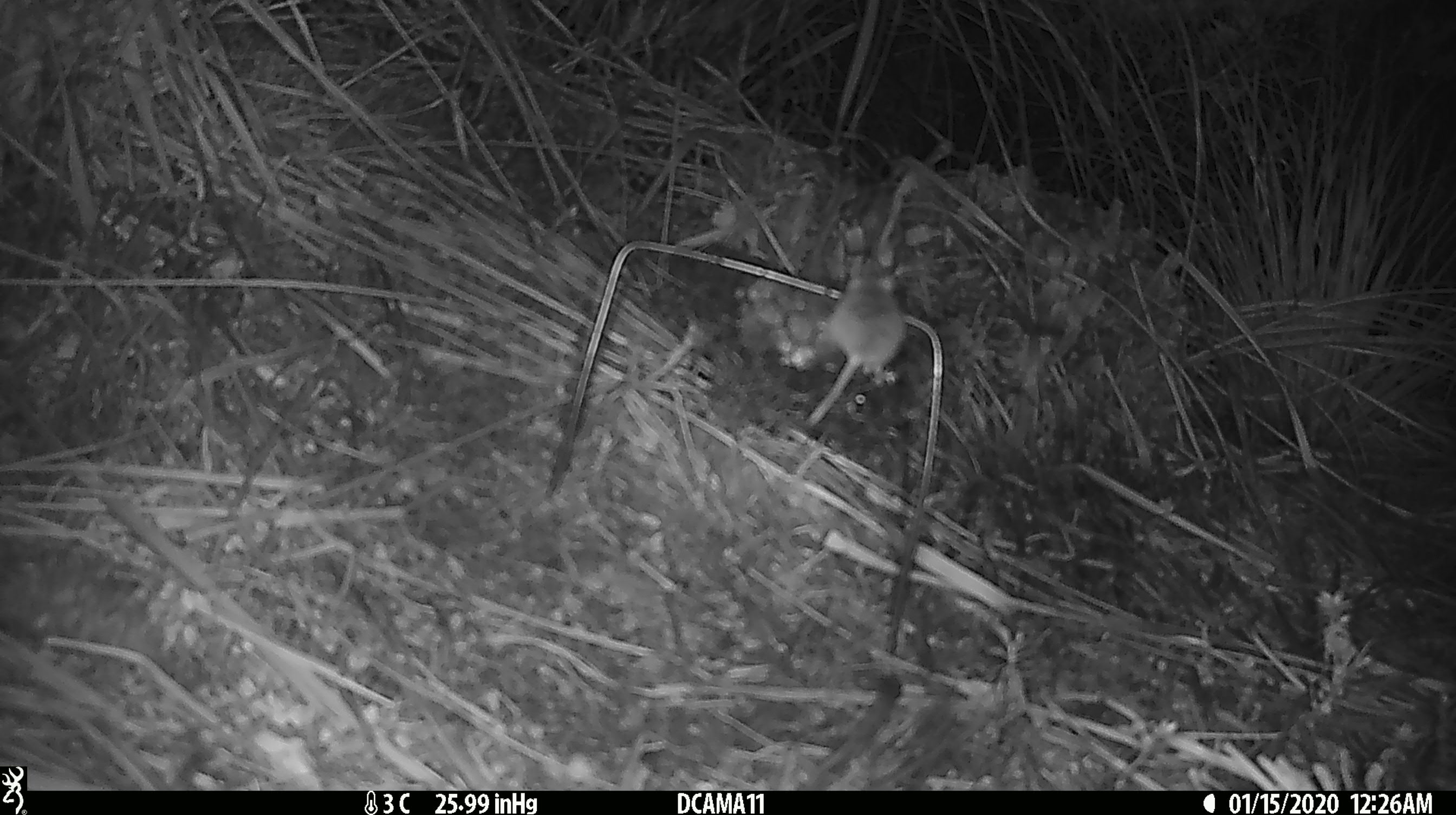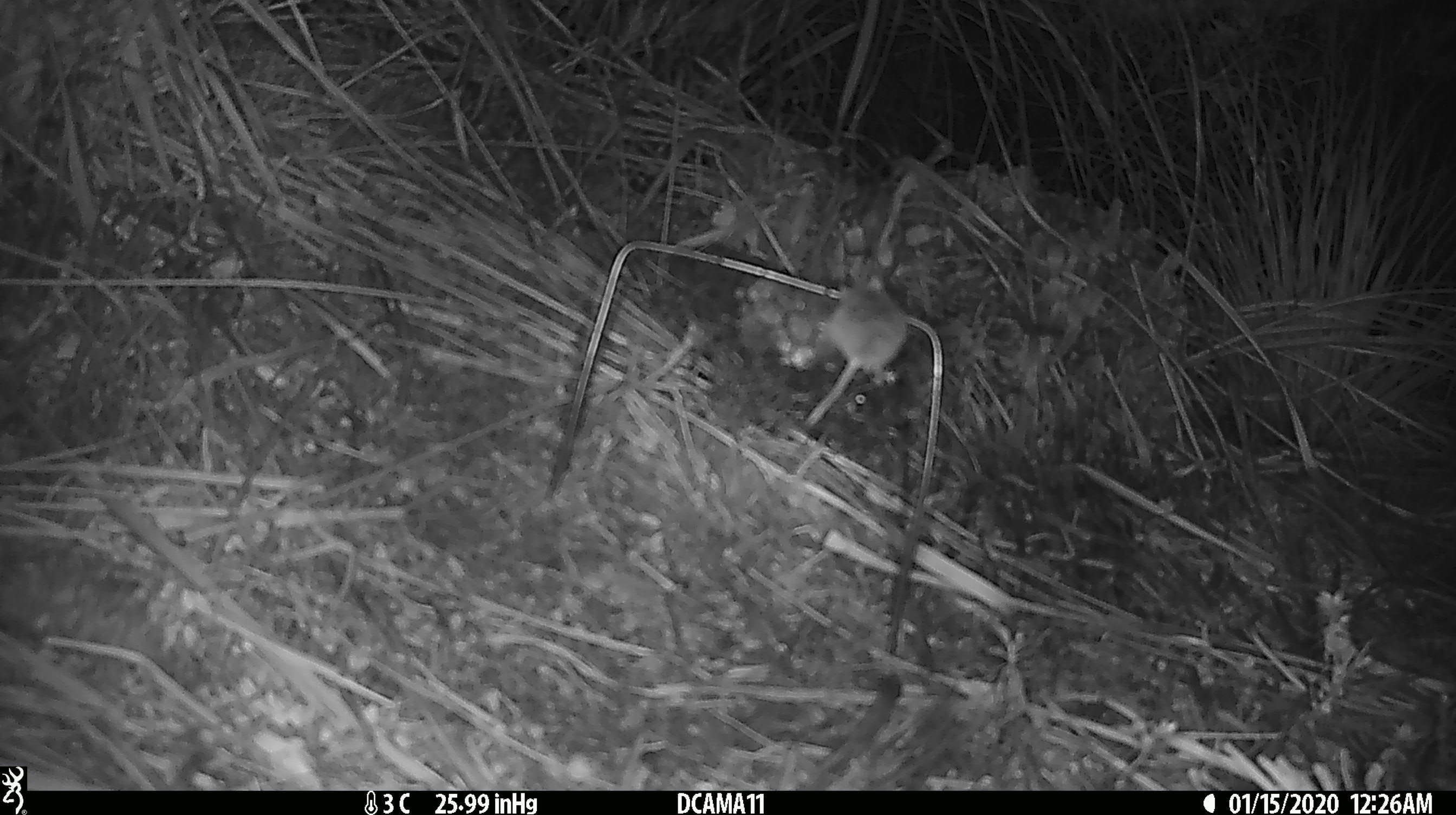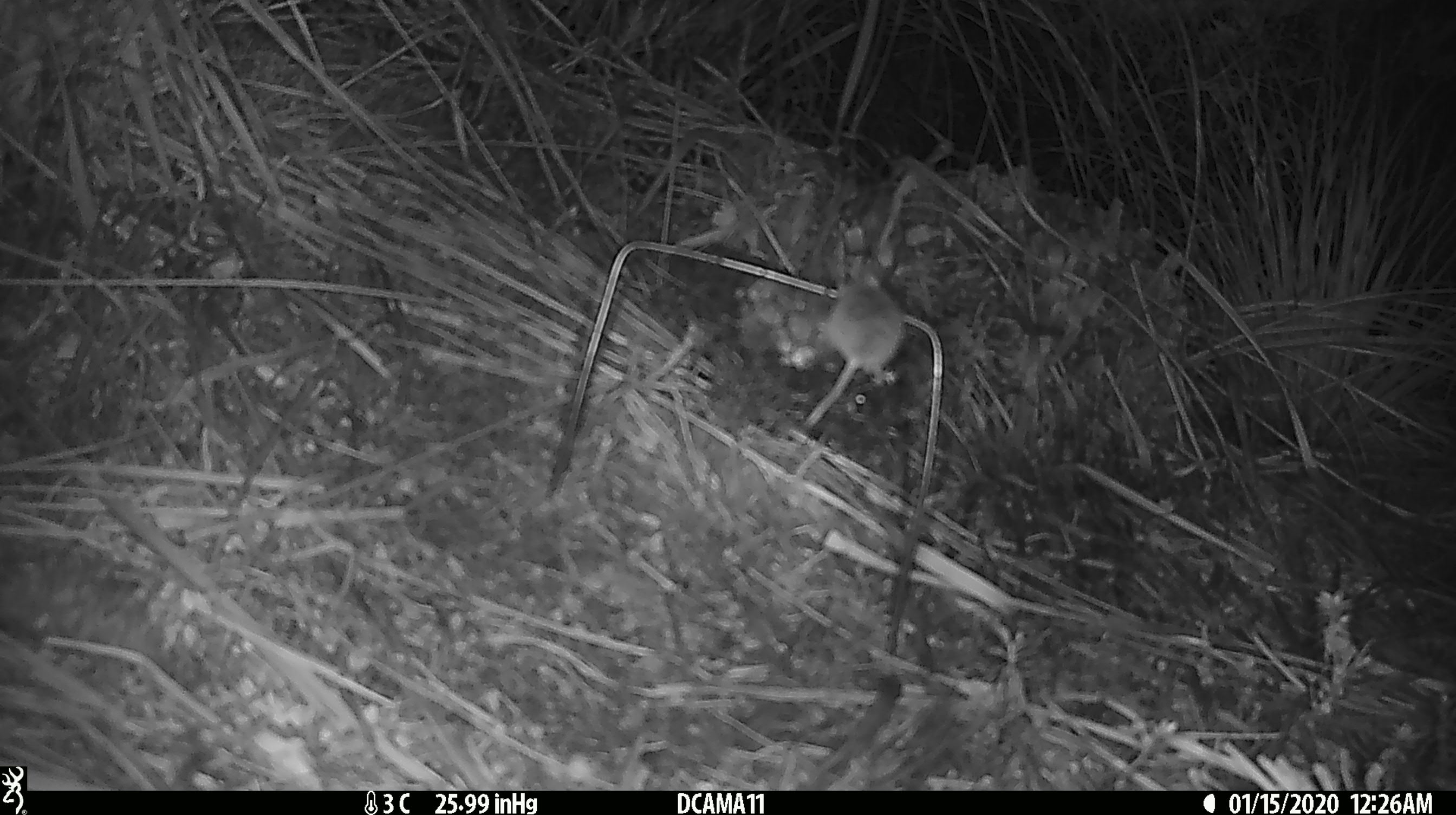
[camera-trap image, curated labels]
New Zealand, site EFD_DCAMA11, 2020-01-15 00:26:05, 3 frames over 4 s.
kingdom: Animalia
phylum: Chordata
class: Mammalia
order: Rodentia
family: Muridae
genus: Mus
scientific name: Mus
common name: mouse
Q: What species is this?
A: Mouse (Mus).